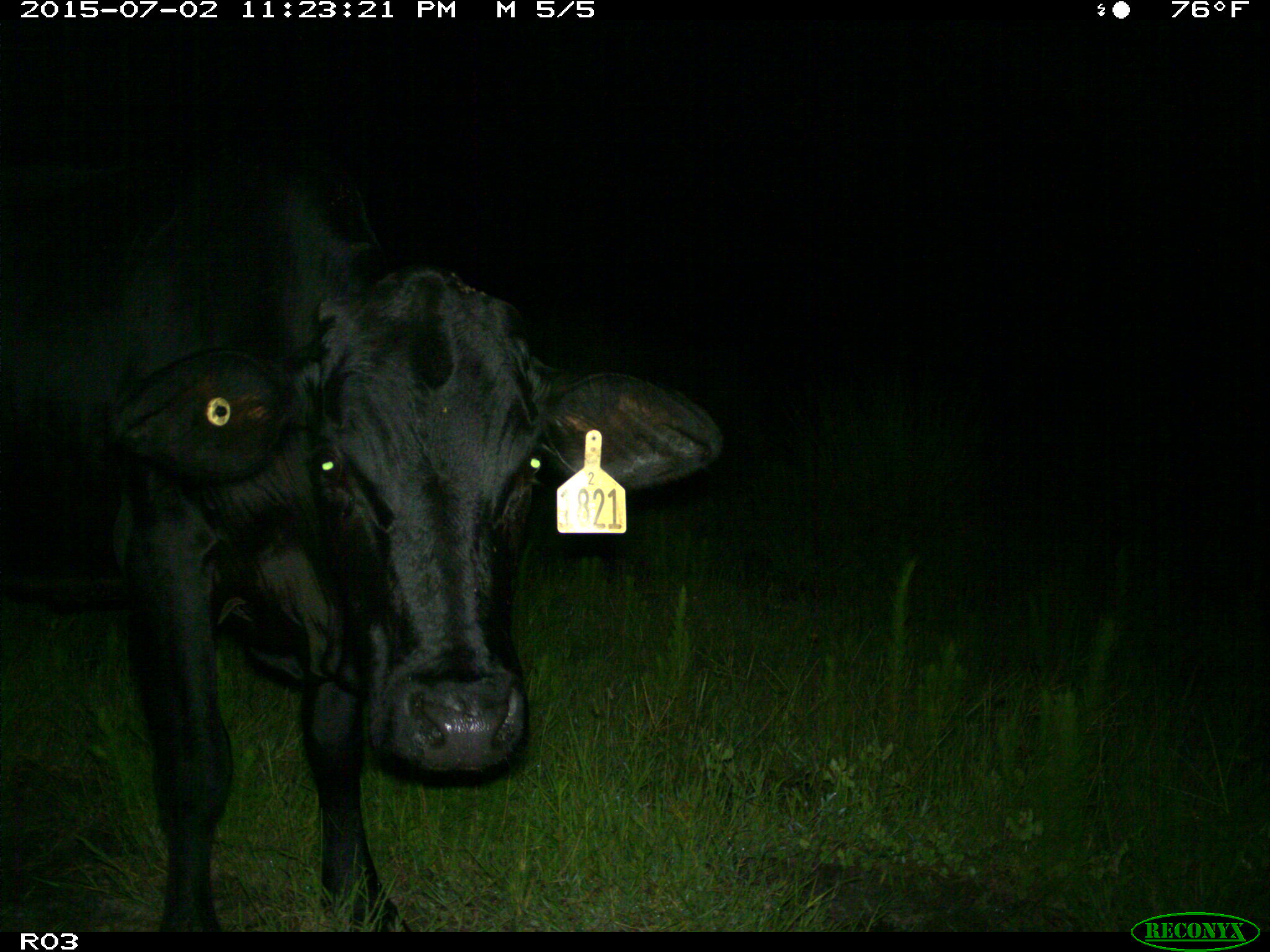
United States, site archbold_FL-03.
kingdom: Animalia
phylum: Chordata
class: Mammalia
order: Artiodactyla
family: Bovidae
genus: Bos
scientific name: Bos taurus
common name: domestic cow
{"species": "Bos taurus (domestic cow)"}